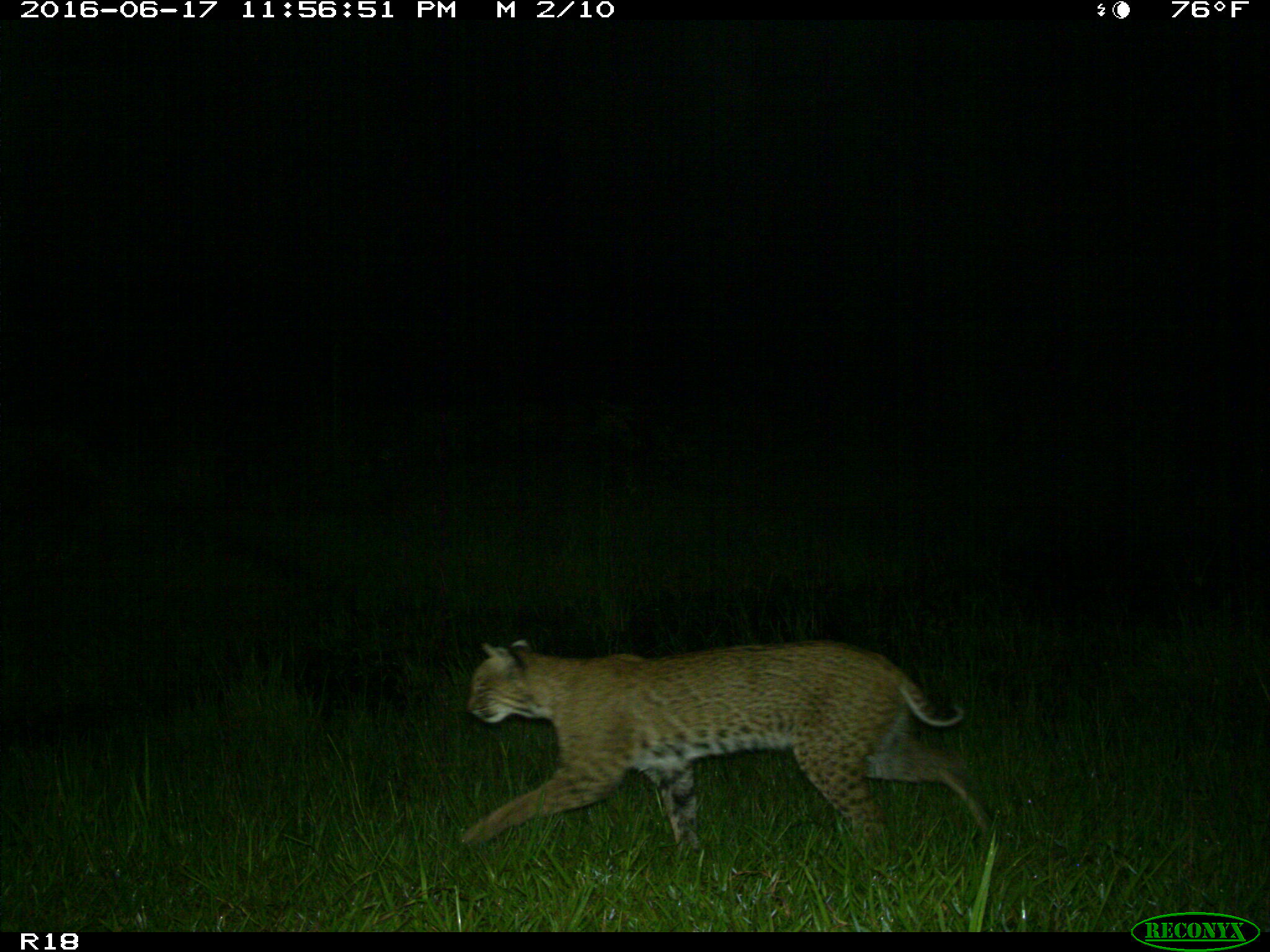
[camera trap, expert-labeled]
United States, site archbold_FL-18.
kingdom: Animalia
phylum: Chordata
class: Mammalia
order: Carnivora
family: Felidae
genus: Lynx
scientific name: Lynx rufus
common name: bobcat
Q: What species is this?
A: Lynx rufus (bobcat).